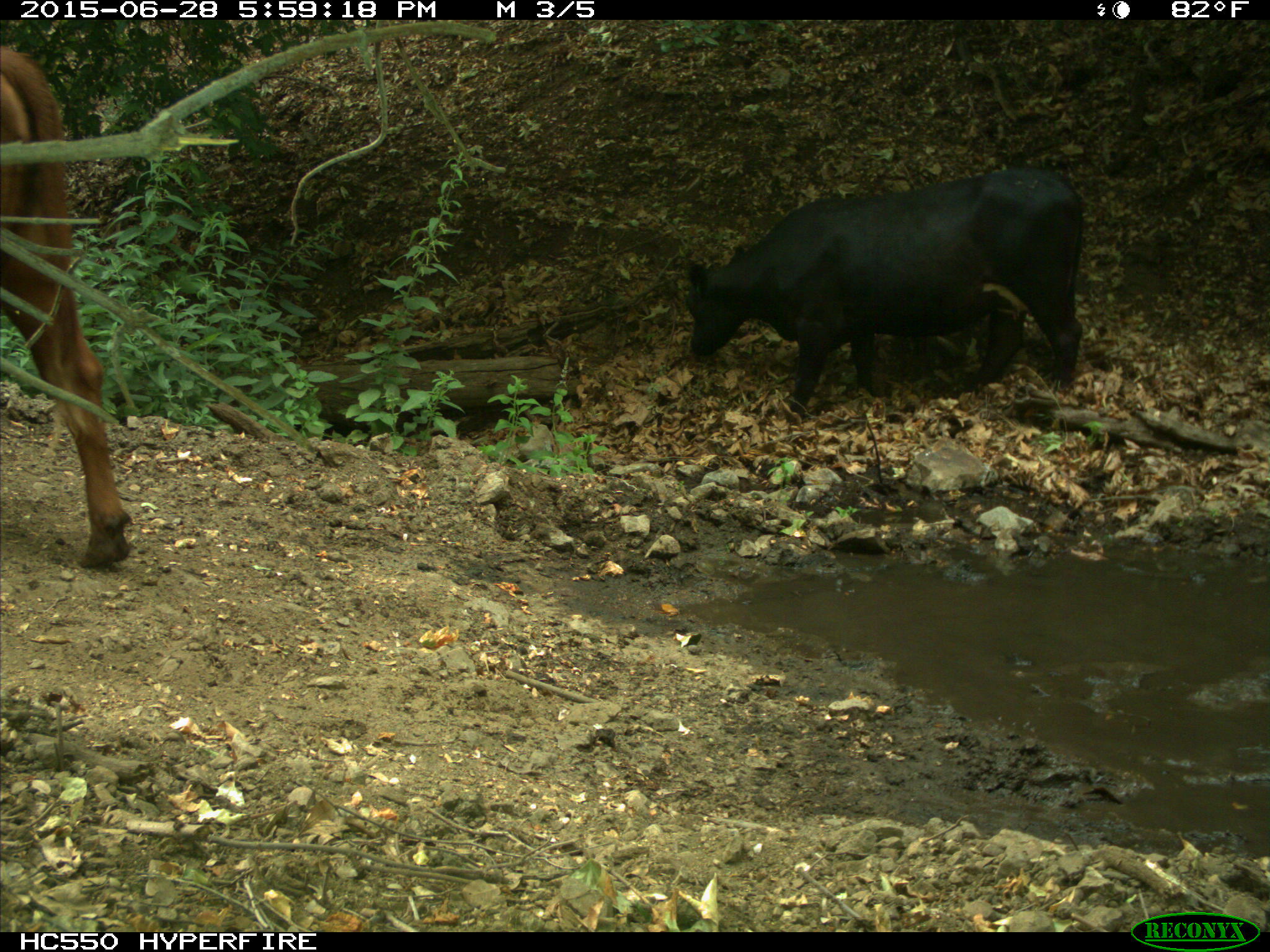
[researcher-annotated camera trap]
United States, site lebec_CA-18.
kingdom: Animalia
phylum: Chordata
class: Mammalia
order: Artiodactyla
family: Bovidae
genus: Bos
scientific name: Bos taurus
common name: domestic cow